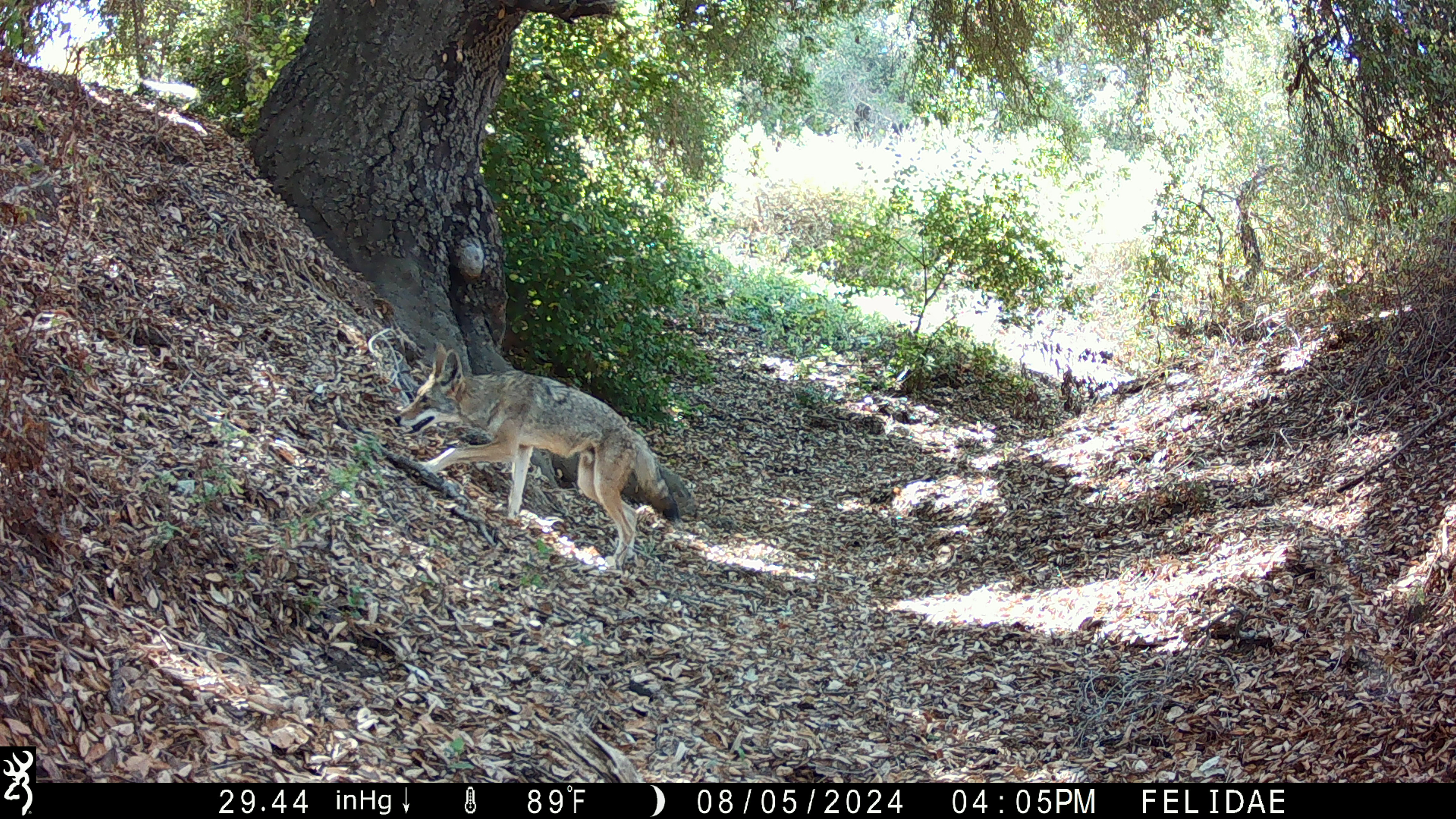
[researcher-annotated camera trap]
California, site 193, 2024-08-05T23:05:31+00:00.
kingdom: Animalia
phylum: Chordata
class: Mammalia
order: Carnivora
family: Canidae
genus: Canis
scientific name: Canis latrans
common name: coyote